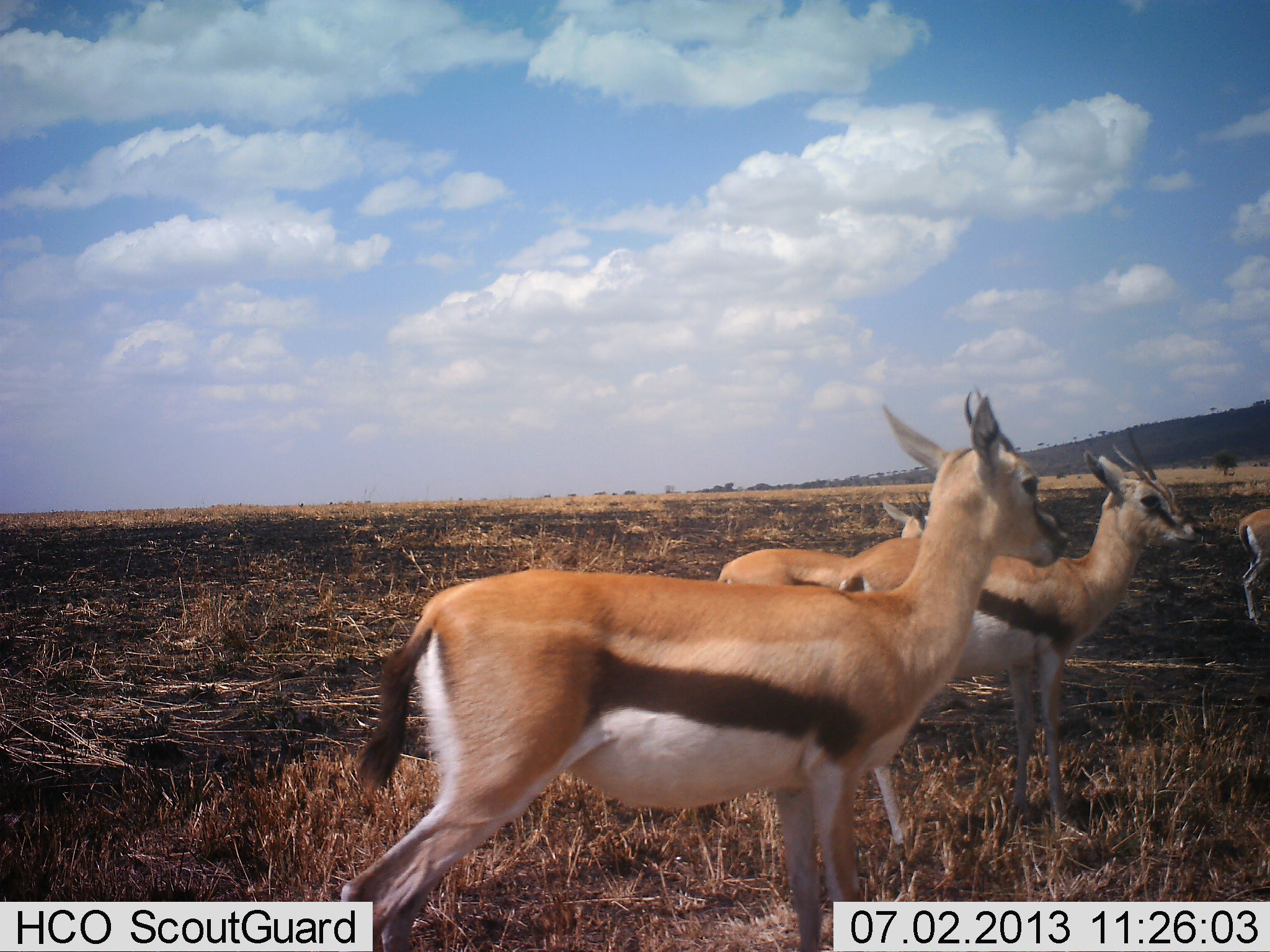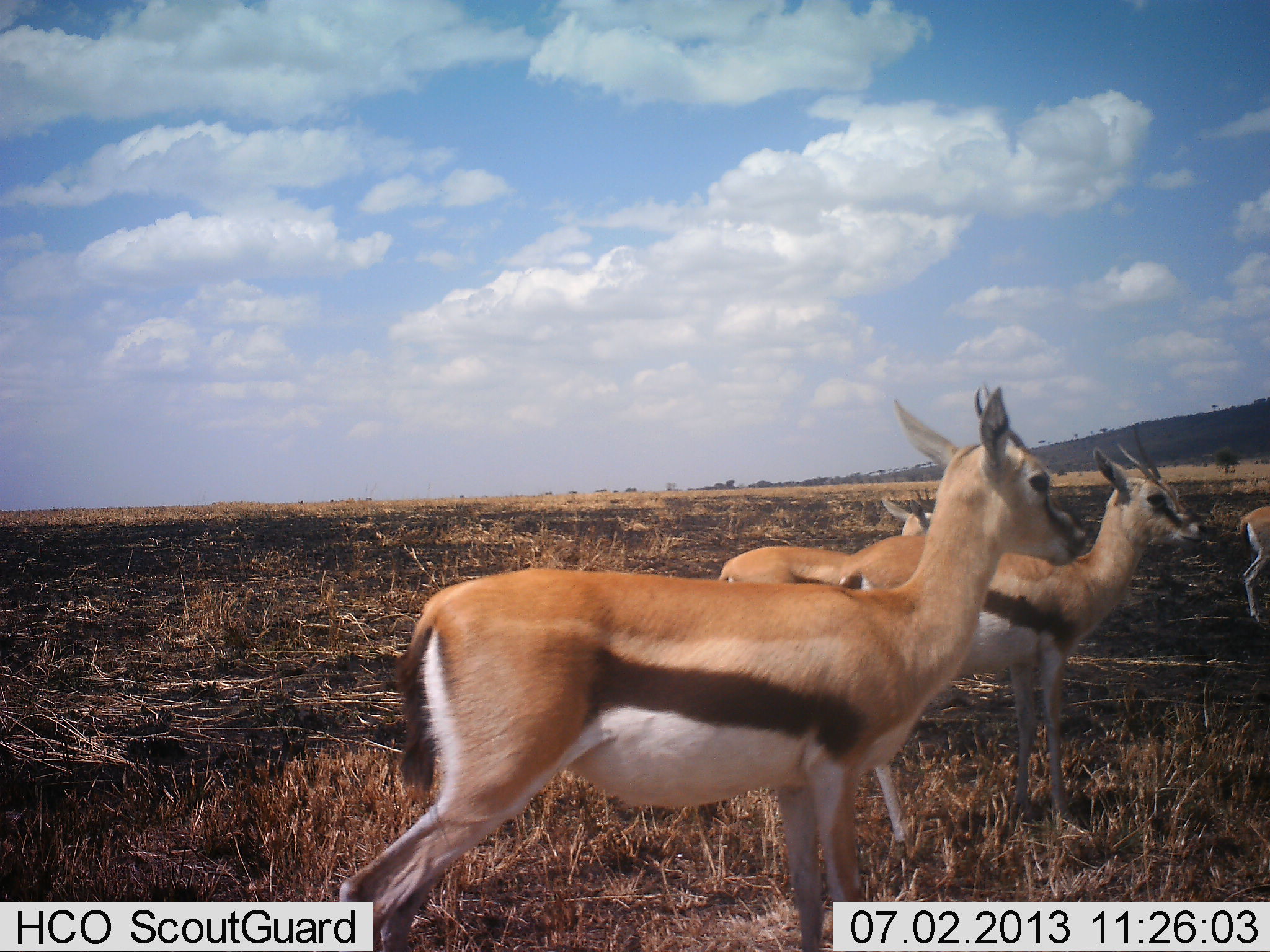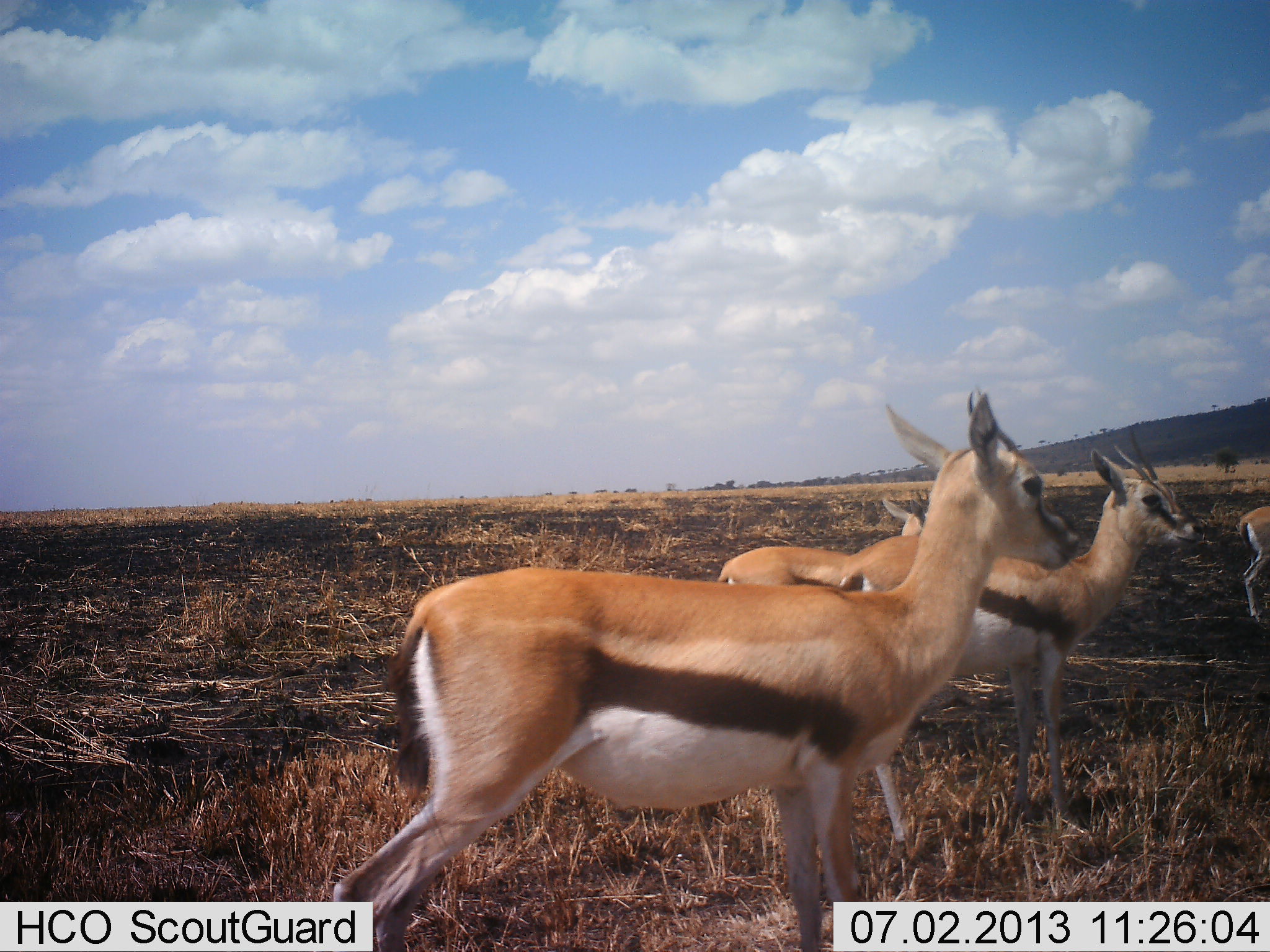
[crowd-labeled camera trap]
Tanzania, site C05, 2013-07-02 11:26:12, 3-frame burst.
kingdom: Animalia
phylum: Chordata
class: Mammalia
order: Artiodactyla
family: Bovidae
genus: Eudorcas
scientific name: Eudorcas thomsonii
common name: thomson's gazelle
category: gazellethomsons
Gazellethomsons (thomson's gazelle) (Eudorcas thomsonii), count 4. Behavior (volunteer vote fractions): standing 100%, resting 0%, moving 0%, interacting 0%. Young present (vote fraction): 10%. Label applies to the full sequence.